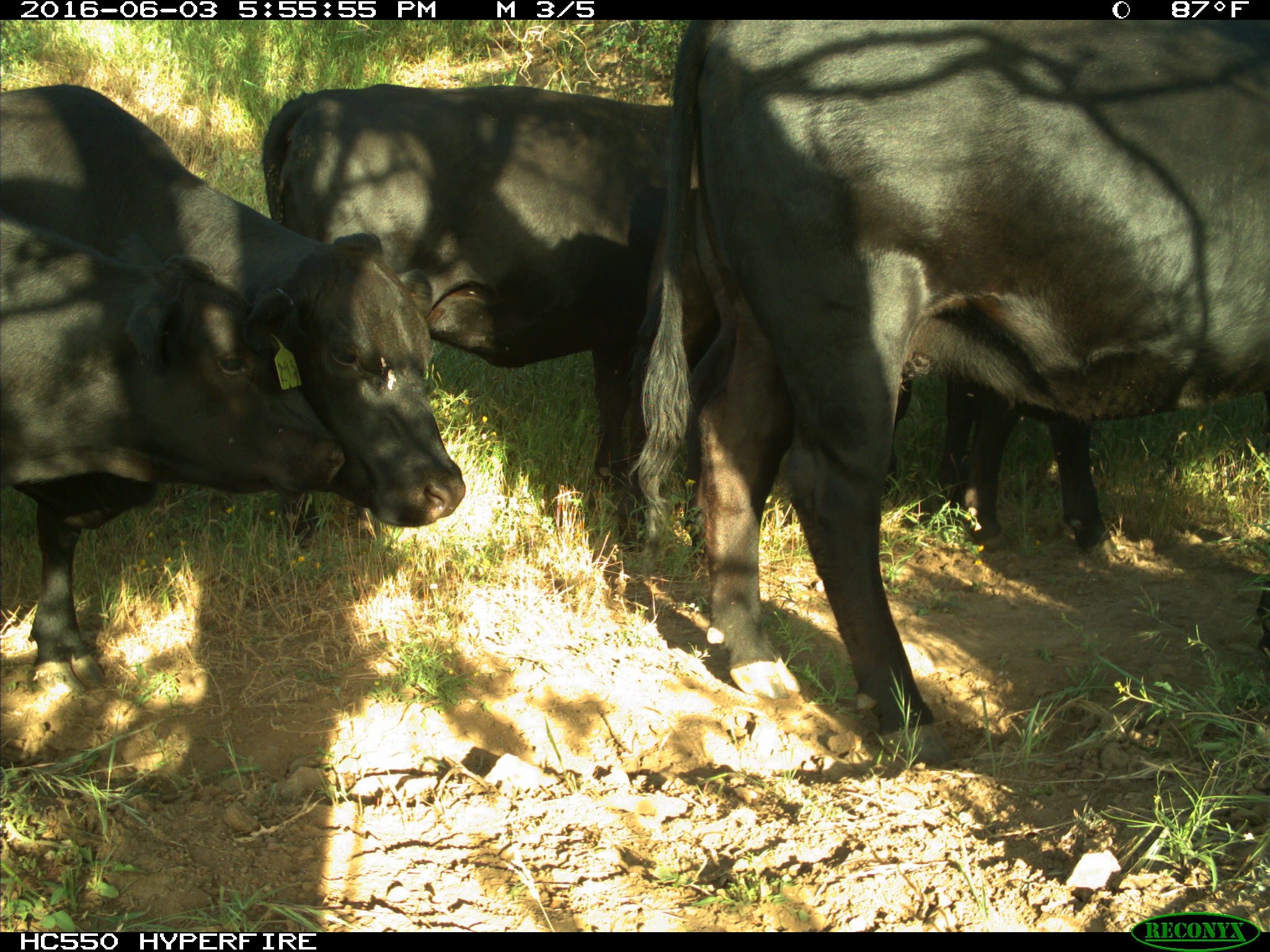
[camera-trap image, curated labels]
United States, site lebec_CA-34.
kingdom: Animalia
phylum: Chordata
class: Mammalia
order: Artiodactyla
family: Bovidae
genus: Bos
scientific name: Bos taurus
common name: domestic cow